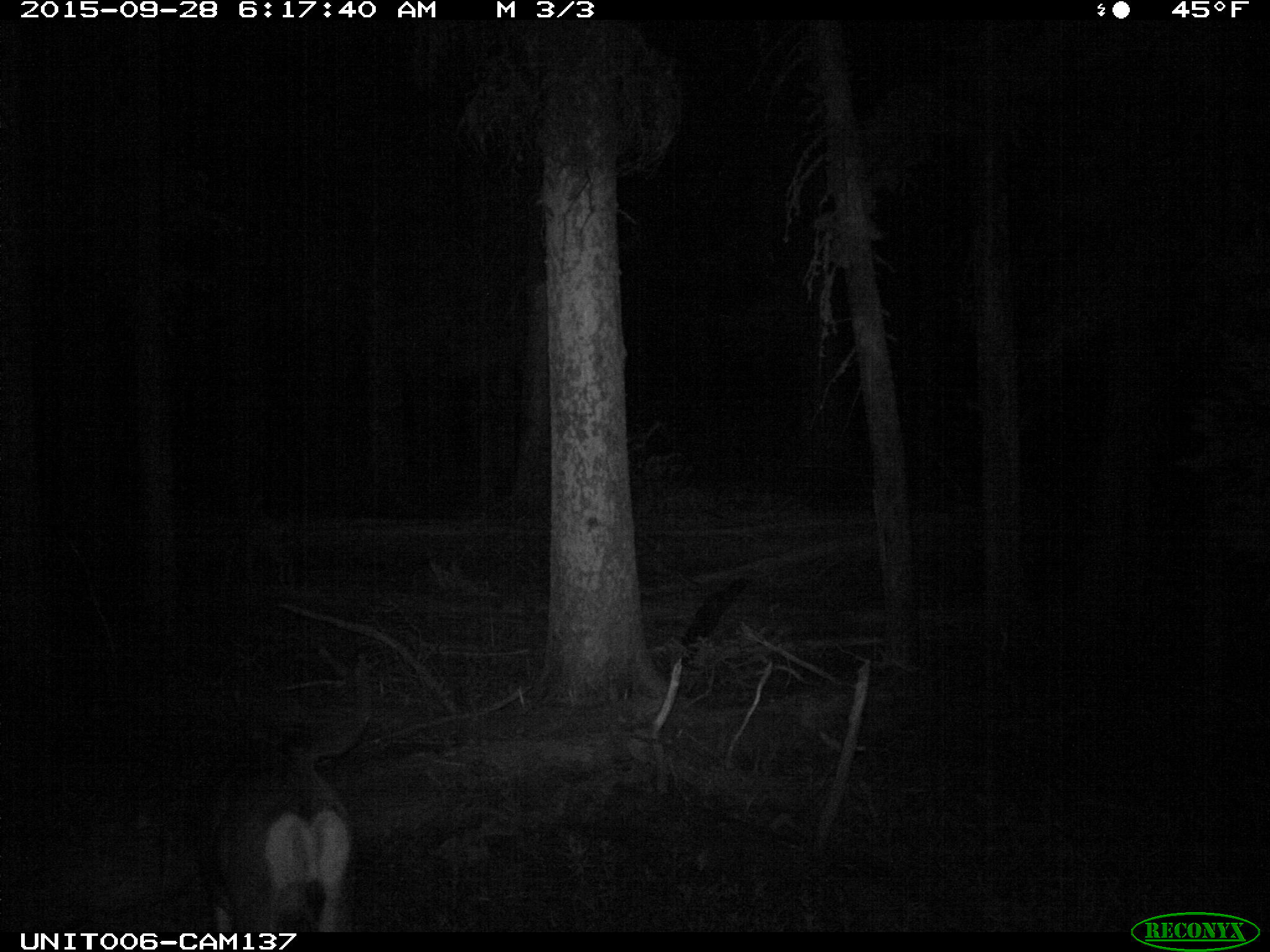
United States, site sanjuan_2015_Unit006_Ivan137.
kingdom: Animalia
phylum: Chordata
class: Mammalia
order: Artiodactyla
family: Cervidae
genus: Odocoileus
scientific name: Odocoileus hemionus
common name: mule deer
Odocoileus hemionus (mule deer).